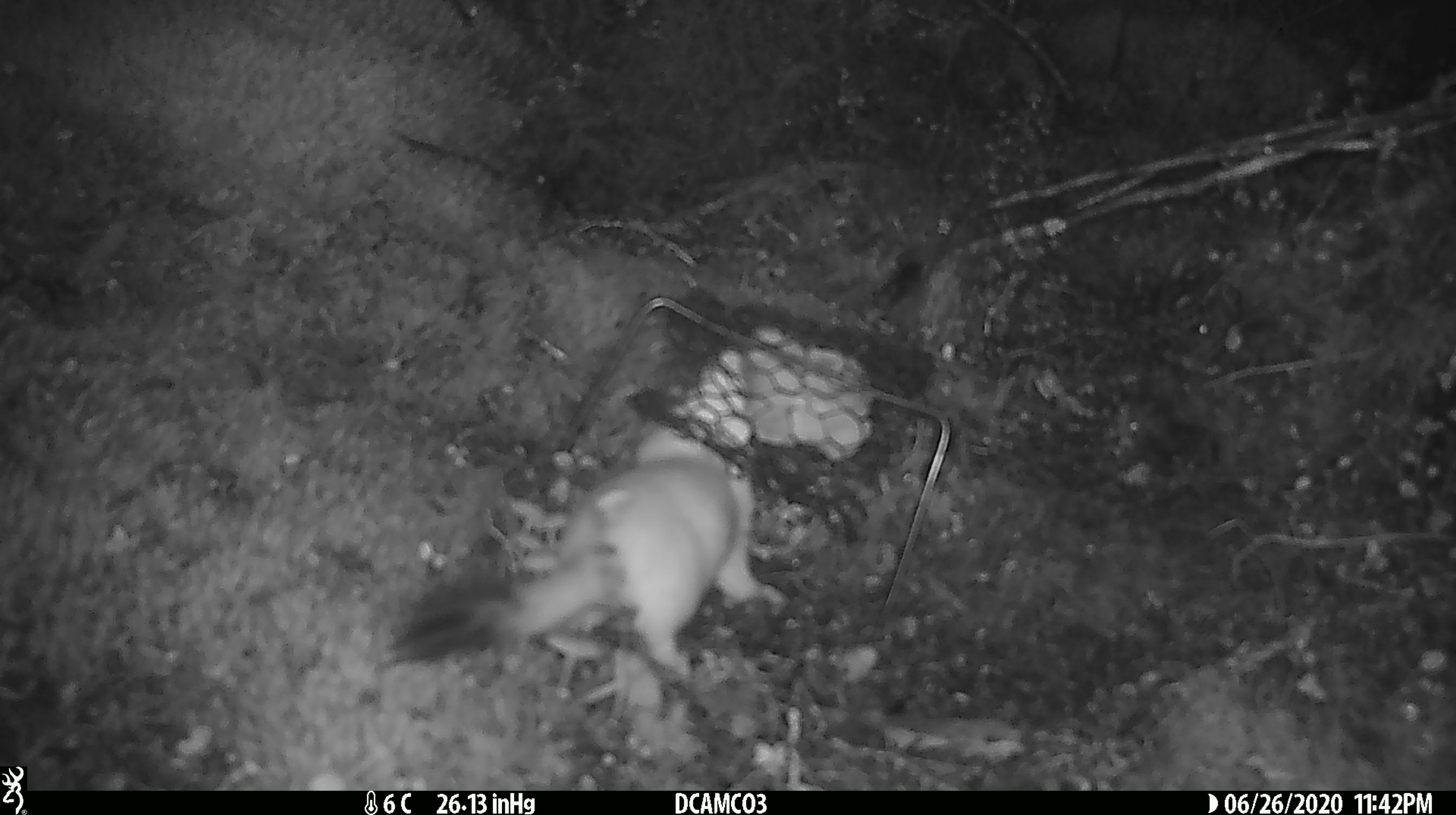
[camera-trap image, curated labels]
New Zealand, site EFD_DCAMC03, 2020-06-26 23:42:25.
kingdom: Animalia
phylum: Chordata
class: Mammalia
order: Carnivora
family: Mustelidae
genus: Mustela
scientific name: Mustela erminea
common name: stoat